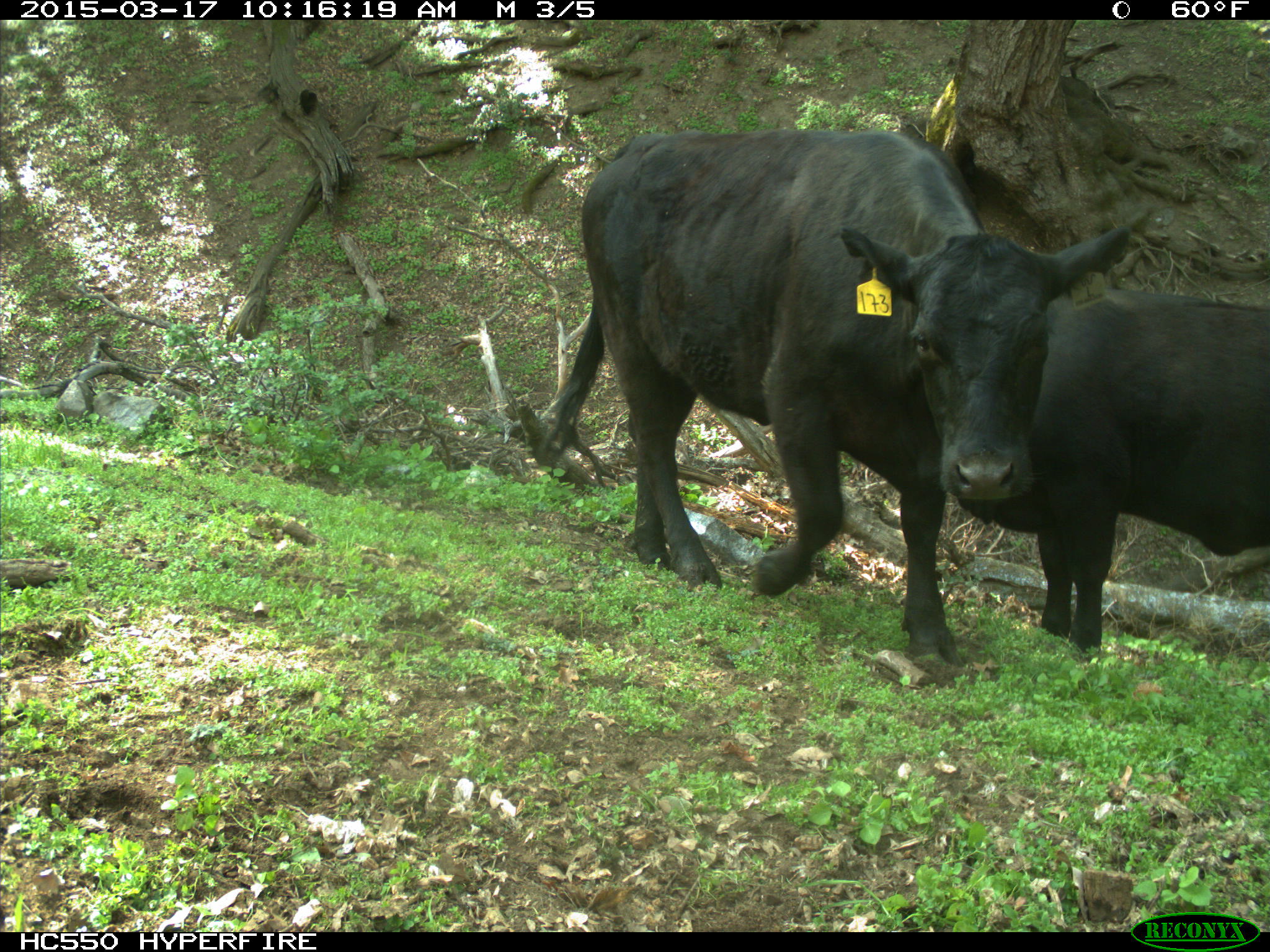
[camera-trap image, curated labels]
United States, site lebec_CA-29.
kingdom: Animalia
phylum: Chordata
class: Mammalia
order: Artiodactyla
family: Bovidae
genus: Bos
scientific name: Bos taurus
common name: domestic cow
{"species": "Bos taurus (domestic cow)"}